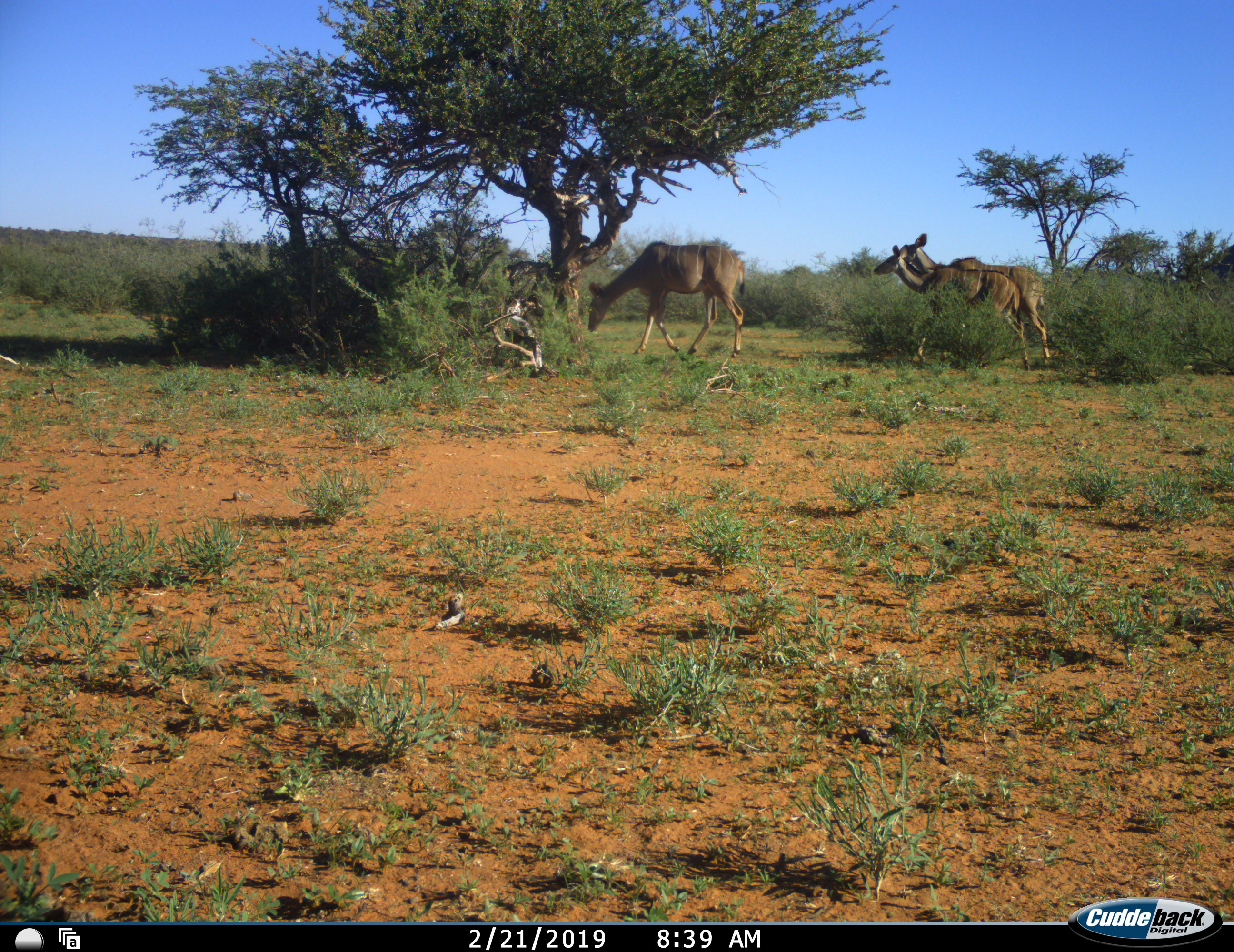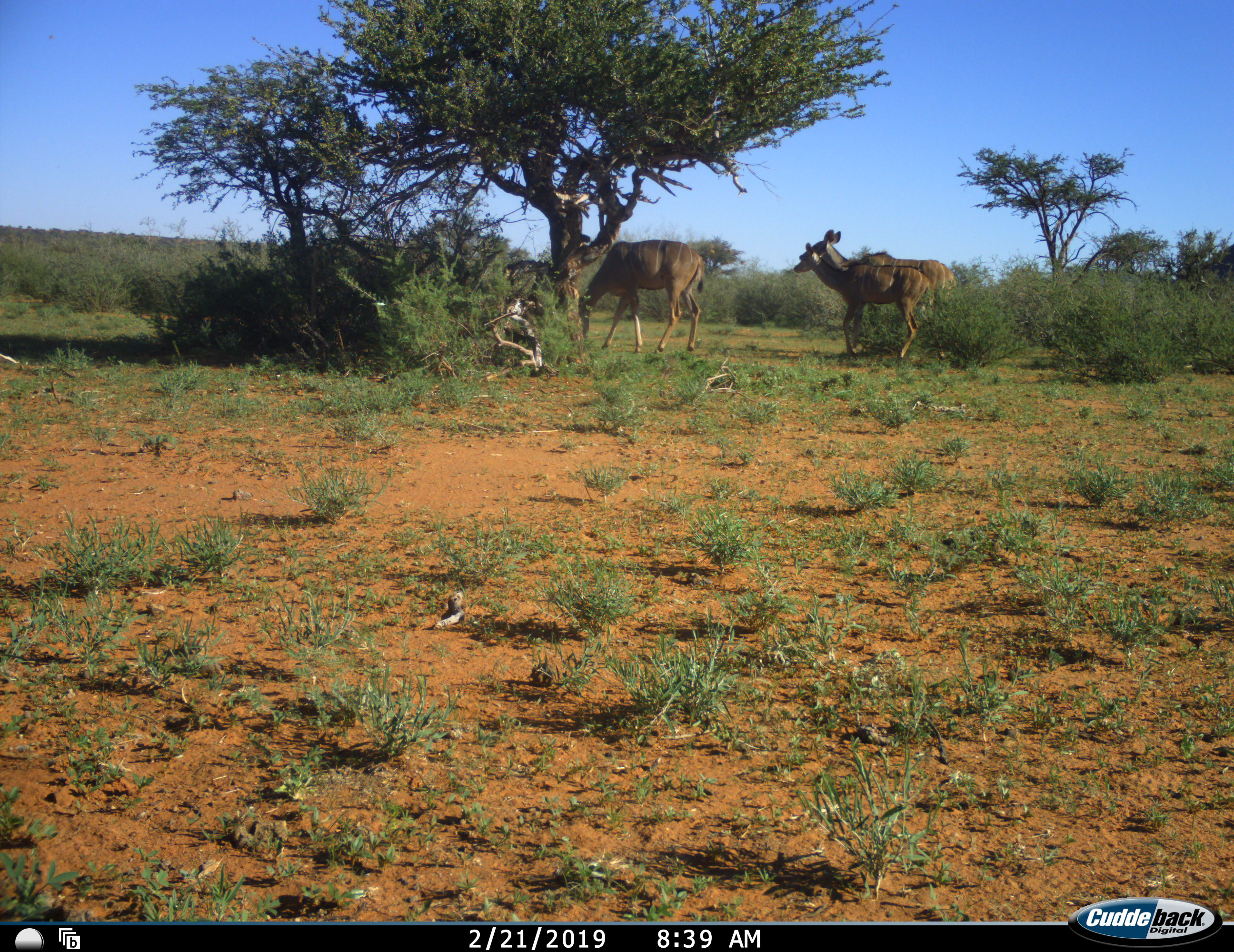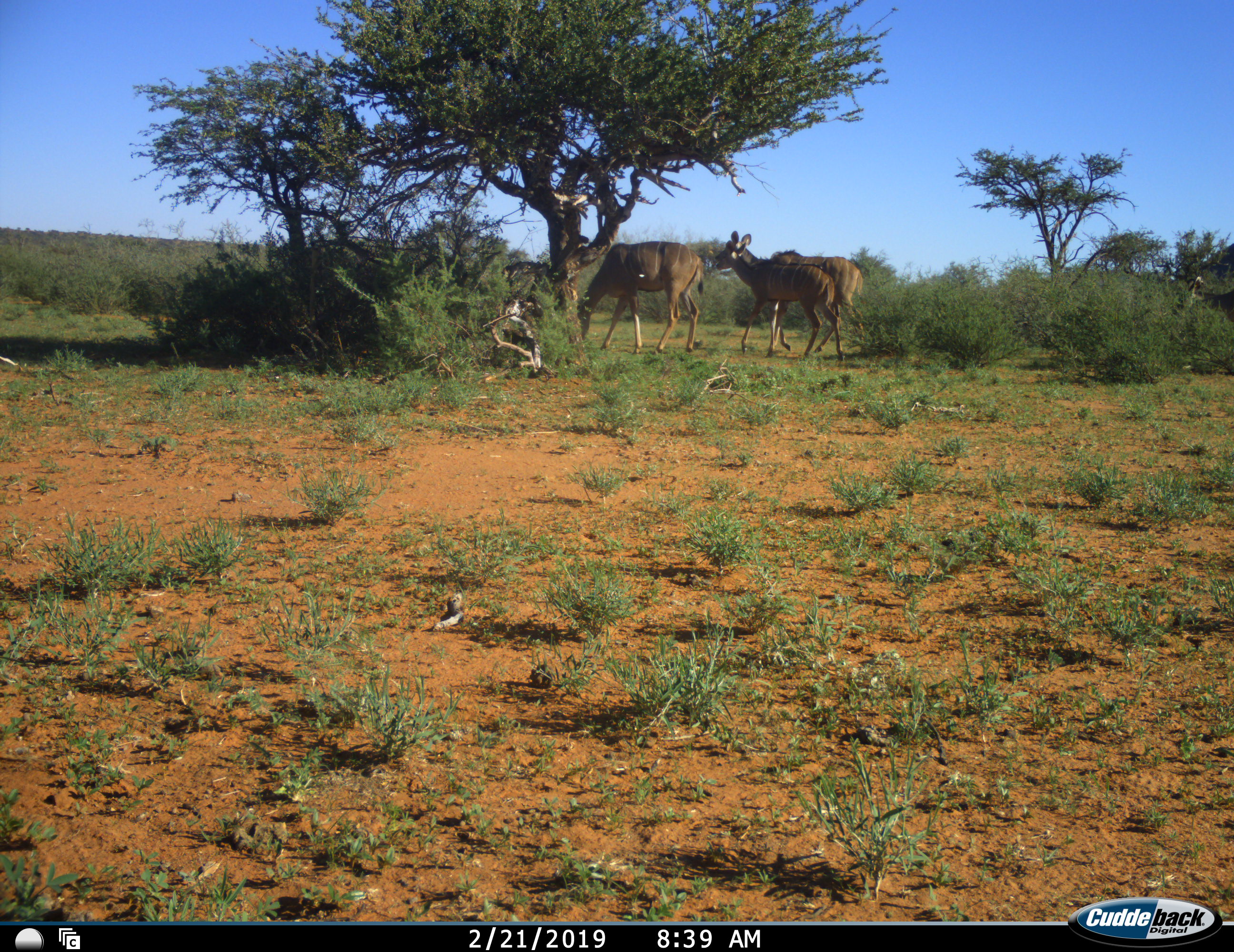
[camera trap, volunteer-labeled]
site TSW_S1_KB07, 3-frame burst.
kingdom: Animalia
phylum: Chordata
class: Mammalia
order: Artiodactyla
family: Bovidae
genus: Tragelaphus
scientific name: Tragelaphus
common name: kudu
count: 4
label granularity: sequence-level